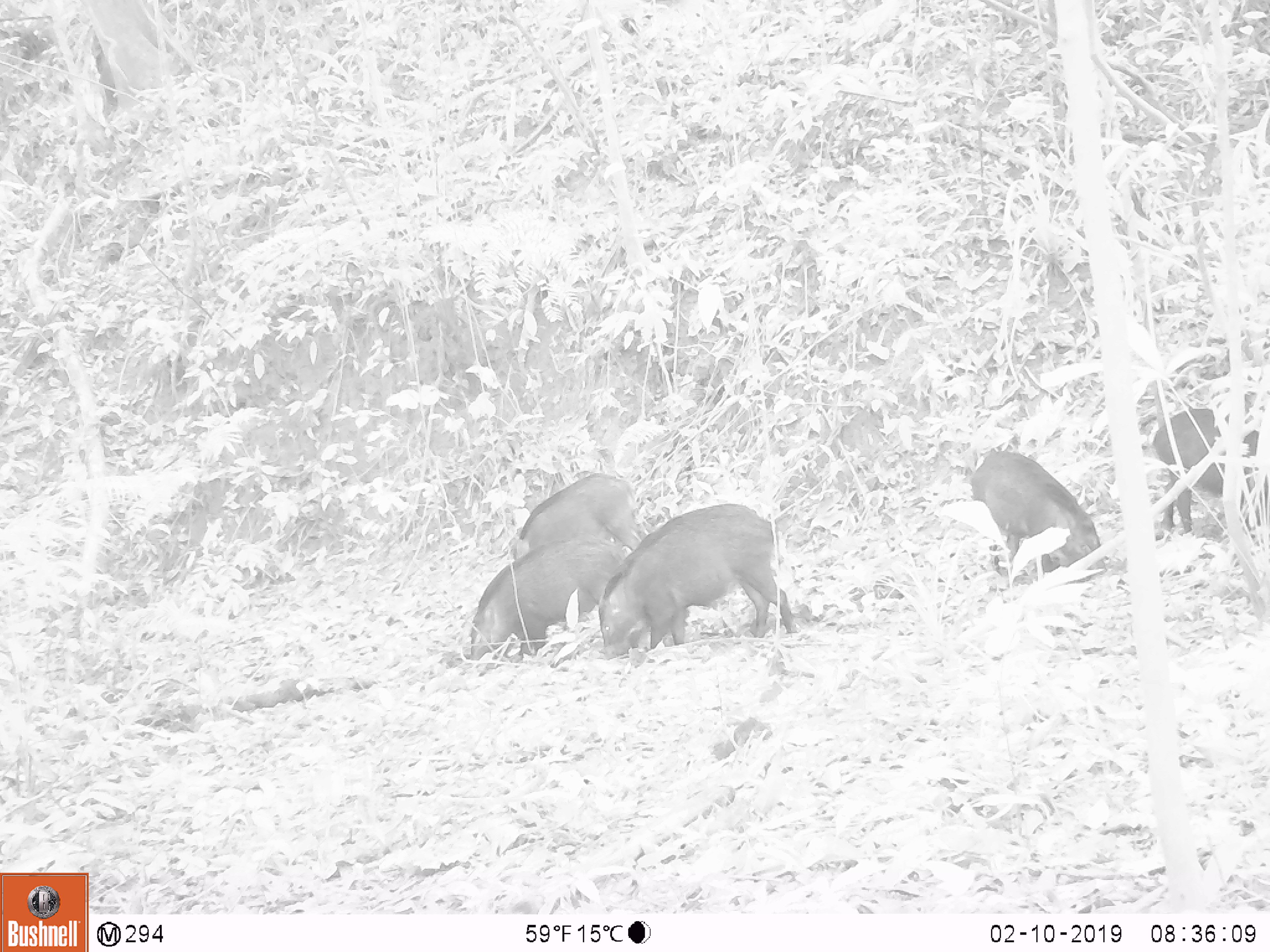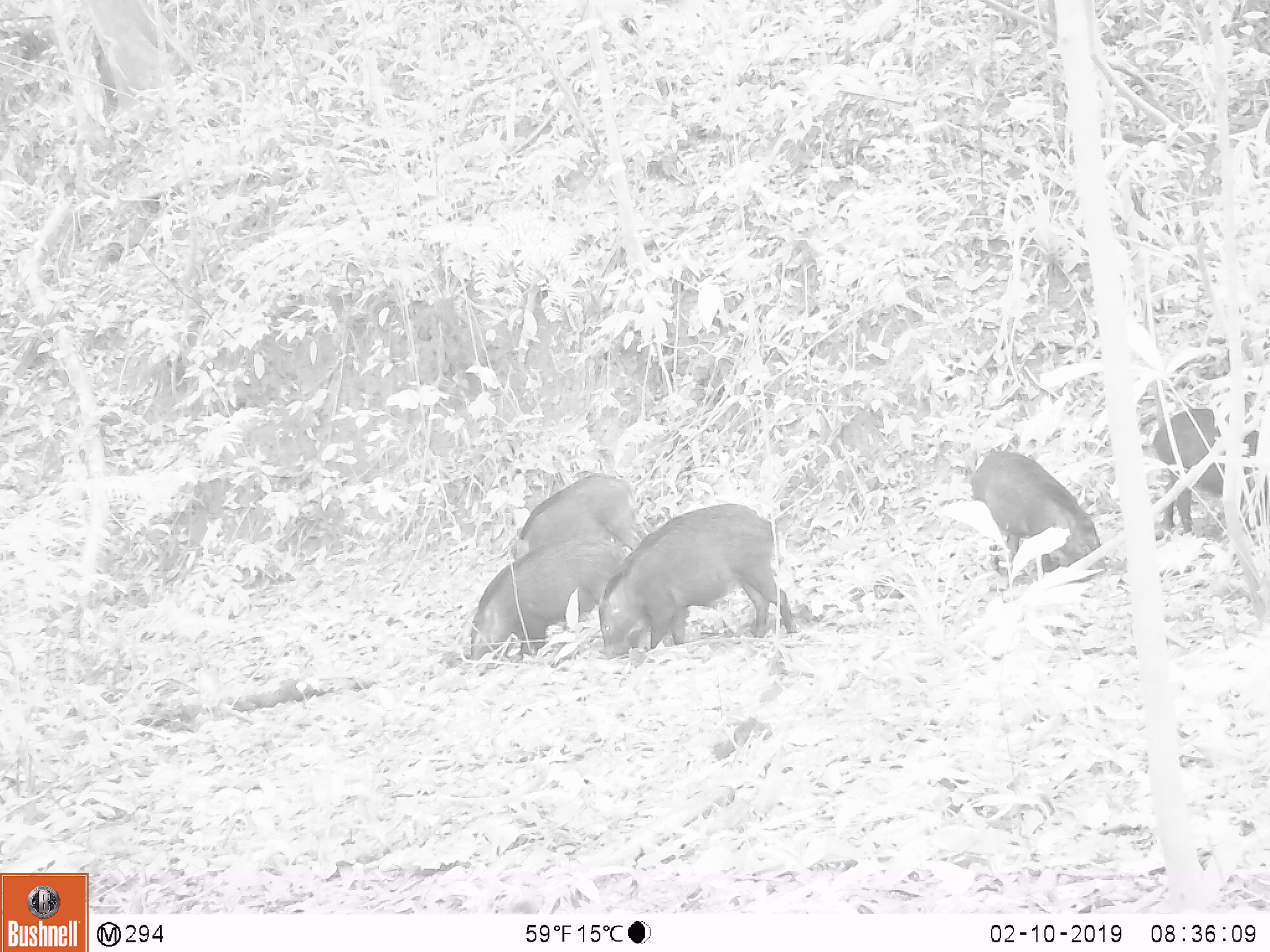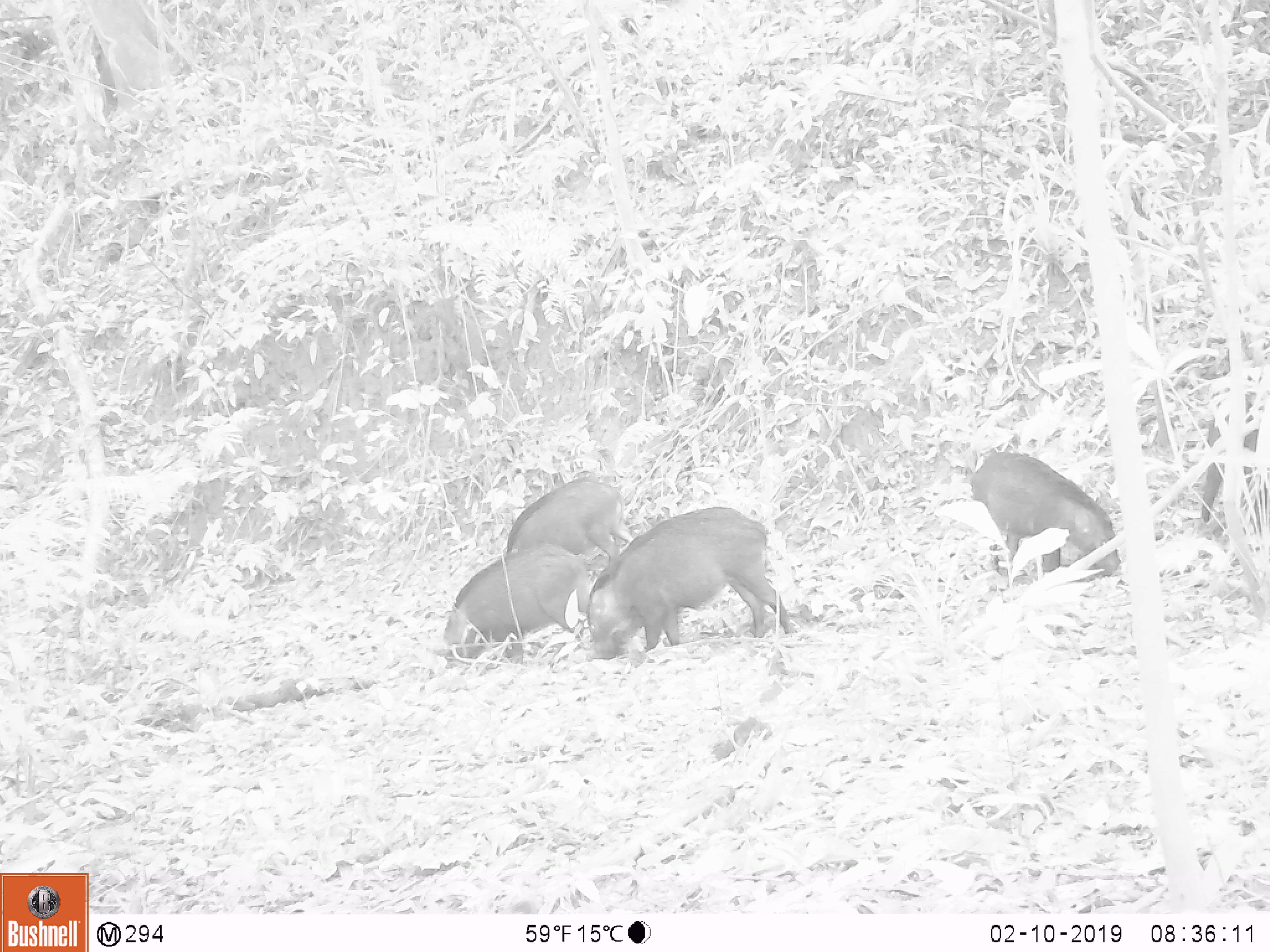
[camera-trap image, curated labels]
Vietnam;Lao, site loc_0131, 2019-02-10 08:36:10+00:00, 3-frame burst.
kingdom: Animalia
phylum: Chordata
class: Aves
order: Galliformes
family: Phasianidae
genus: Gallus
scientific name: Gallus gallus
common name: red junglefowl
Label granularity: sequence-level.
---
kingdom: Animalia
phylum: Chordata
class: Mammalia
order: Artiodactyla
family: Suidae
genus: Sus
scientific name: Sus scrofa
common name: eurasian wild pig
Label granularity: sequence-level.